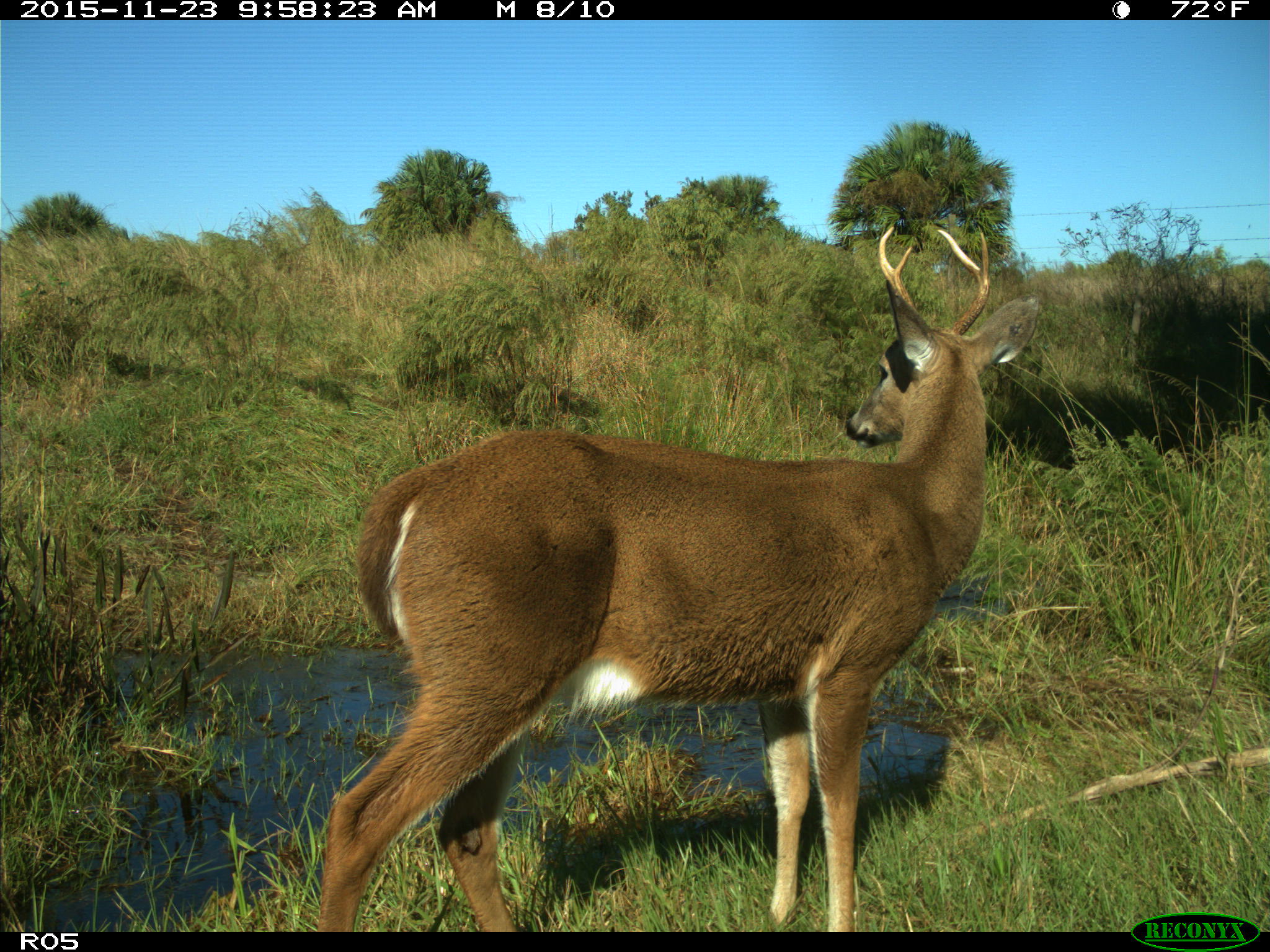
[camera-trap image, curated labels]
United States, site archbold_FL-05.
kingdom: Animalia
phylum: Chordata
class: Mammalia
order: Artiodactyla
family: Cervidae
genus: Odocoileus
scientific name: Odocoileus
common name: deer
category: unidentified deer